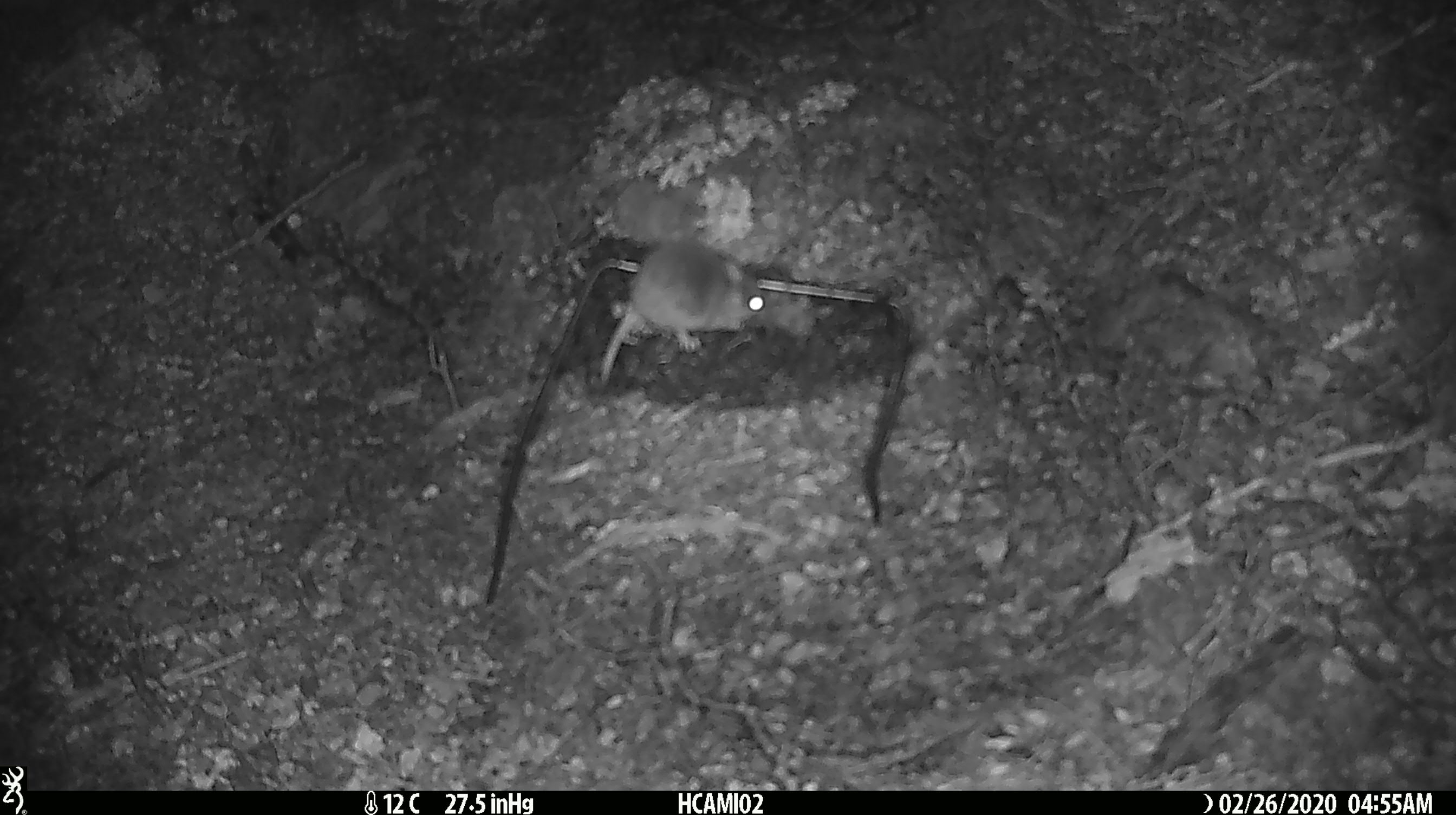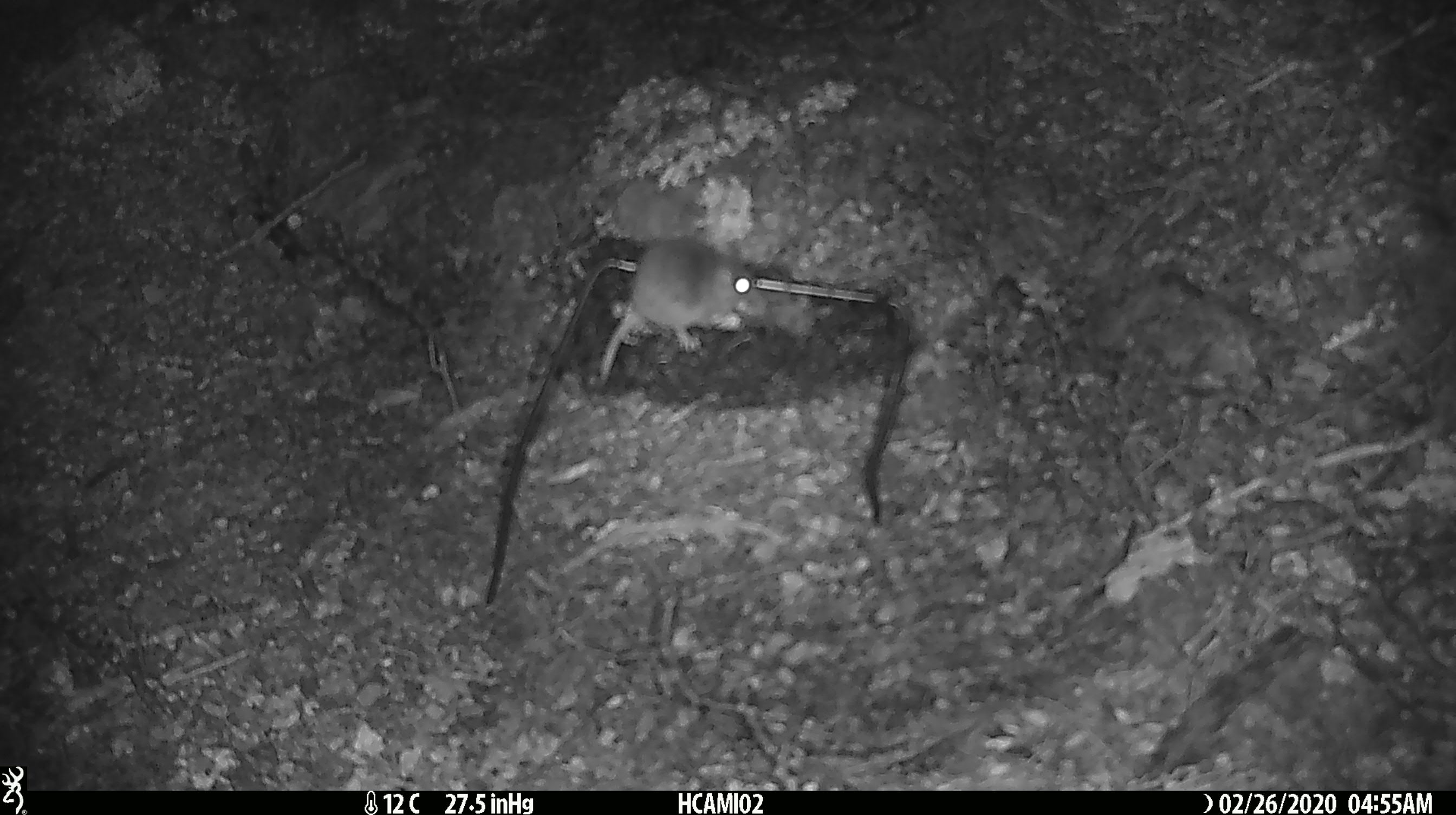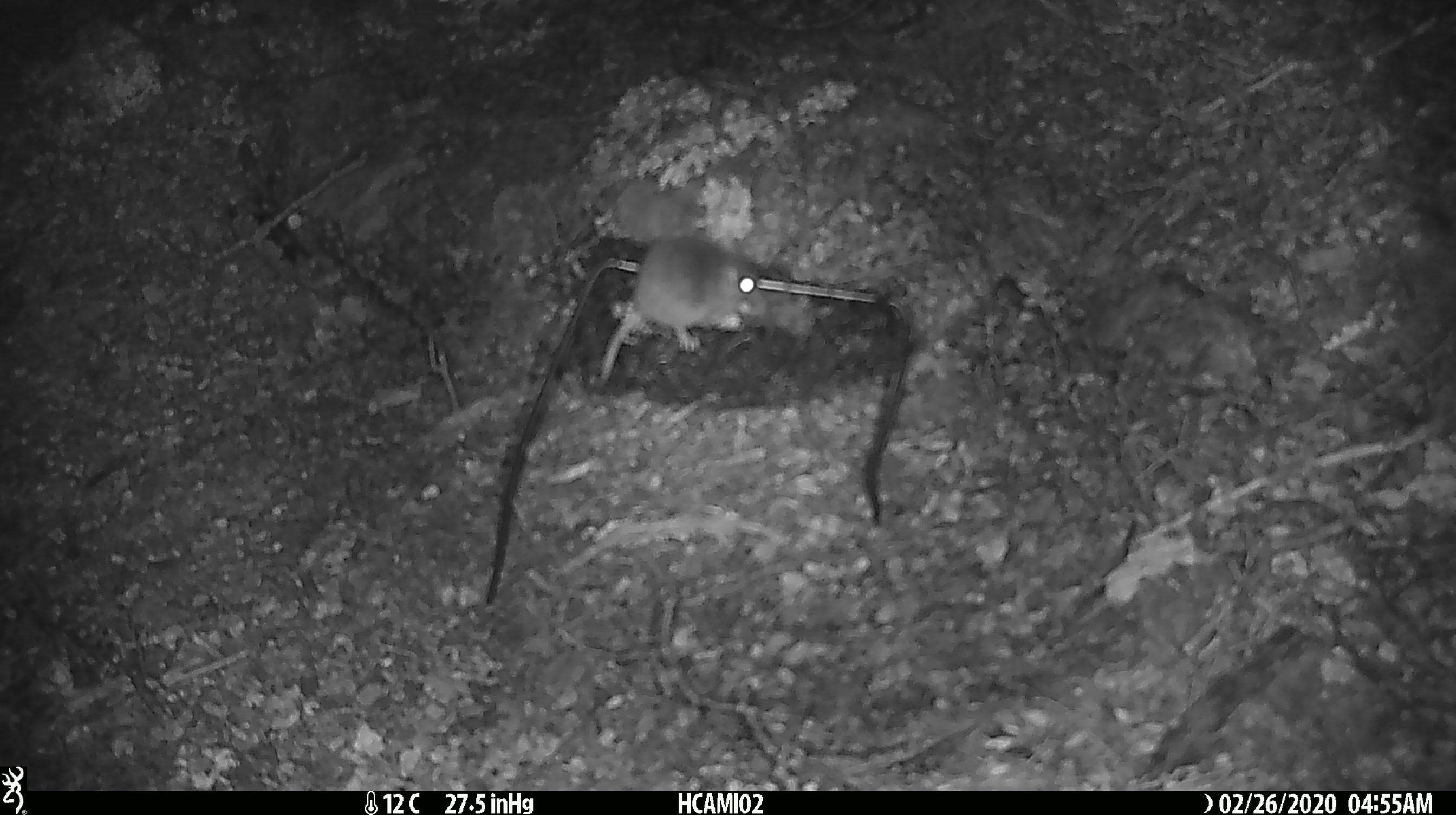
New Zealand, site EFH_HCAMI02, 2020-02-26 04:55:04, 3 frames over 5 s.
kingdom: Animalia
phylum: Chordata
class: Mammalia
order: Rodentia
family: Muridae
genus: Mus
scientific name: Mus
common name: mouse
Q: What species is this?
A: Mouse (Mus).